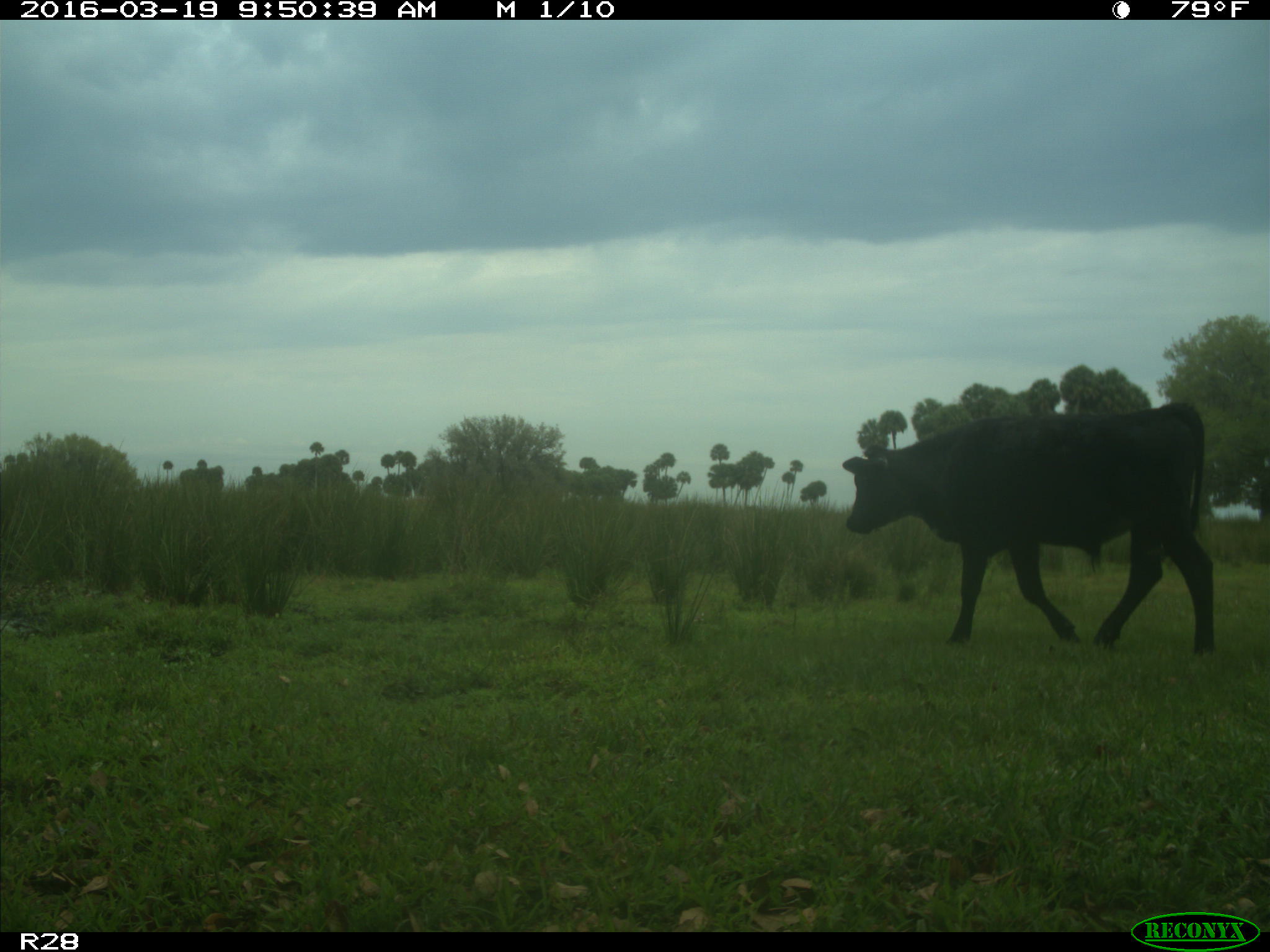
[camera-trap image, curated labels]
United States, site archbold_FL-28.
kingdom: Animalia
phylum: Chordata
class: Mammalia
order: Artiodactyla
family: Bovidae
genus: Bos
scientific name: Bos taurus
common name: domestic cow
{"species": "Bos taurus (domestic cow)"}